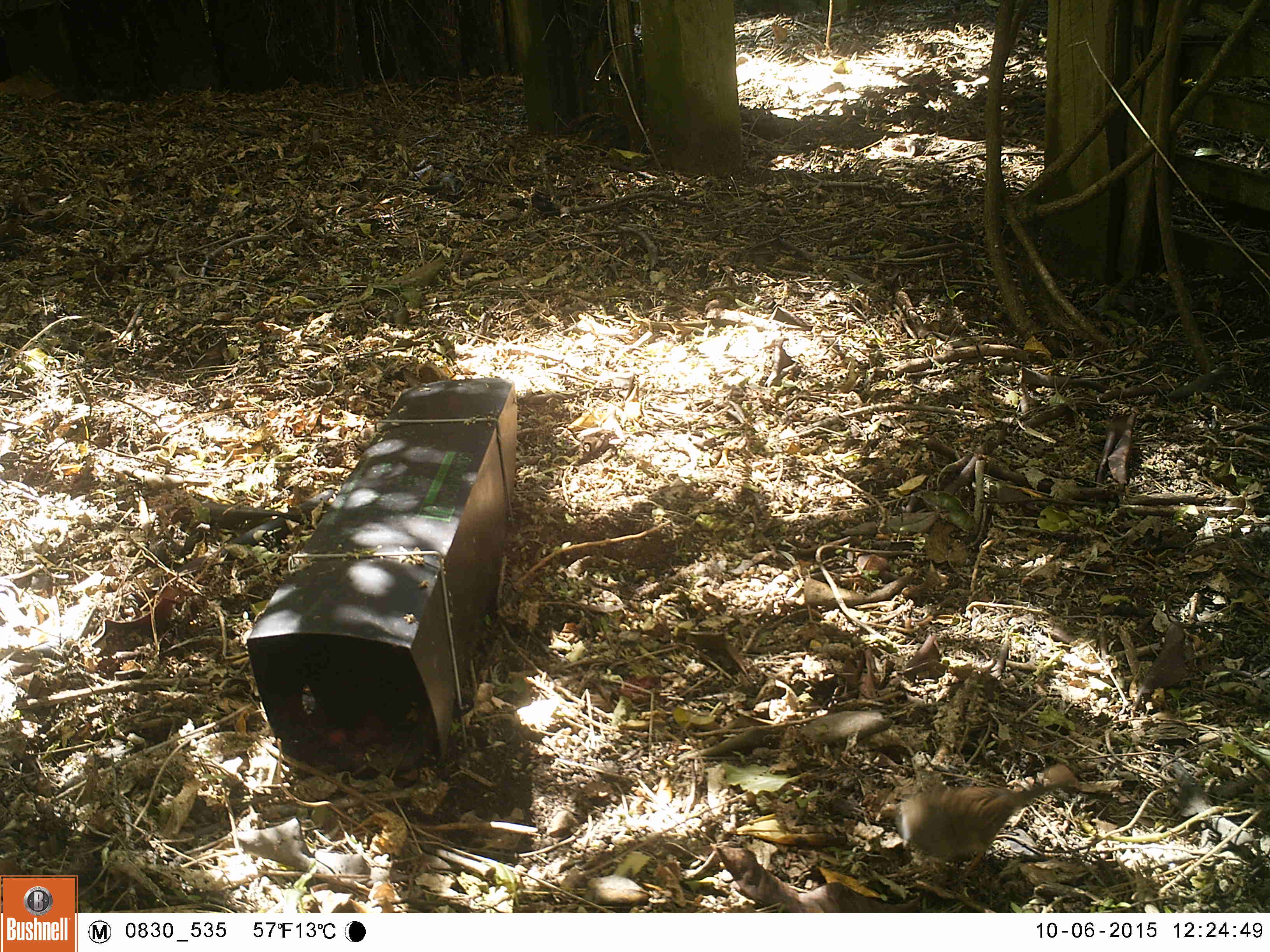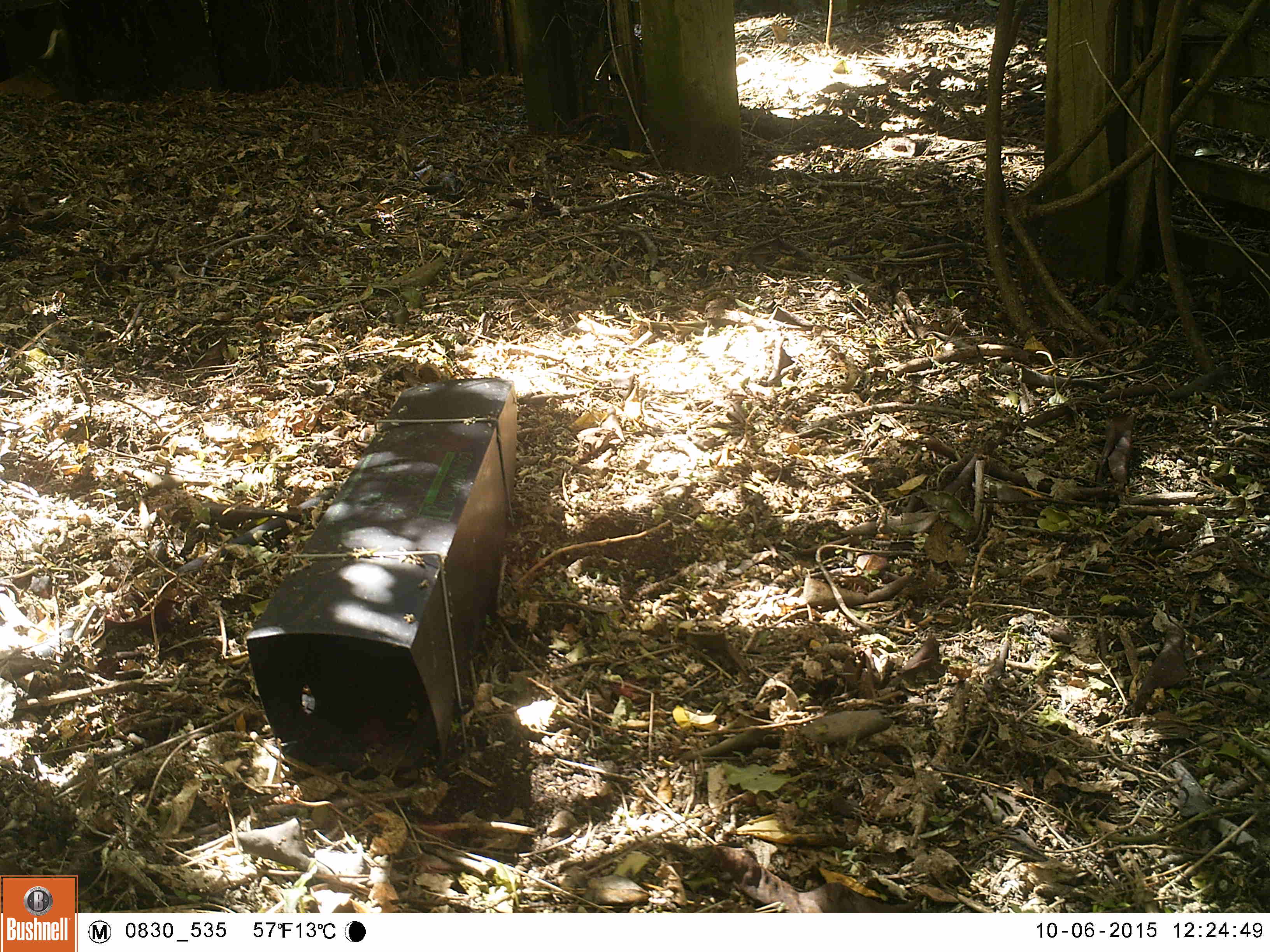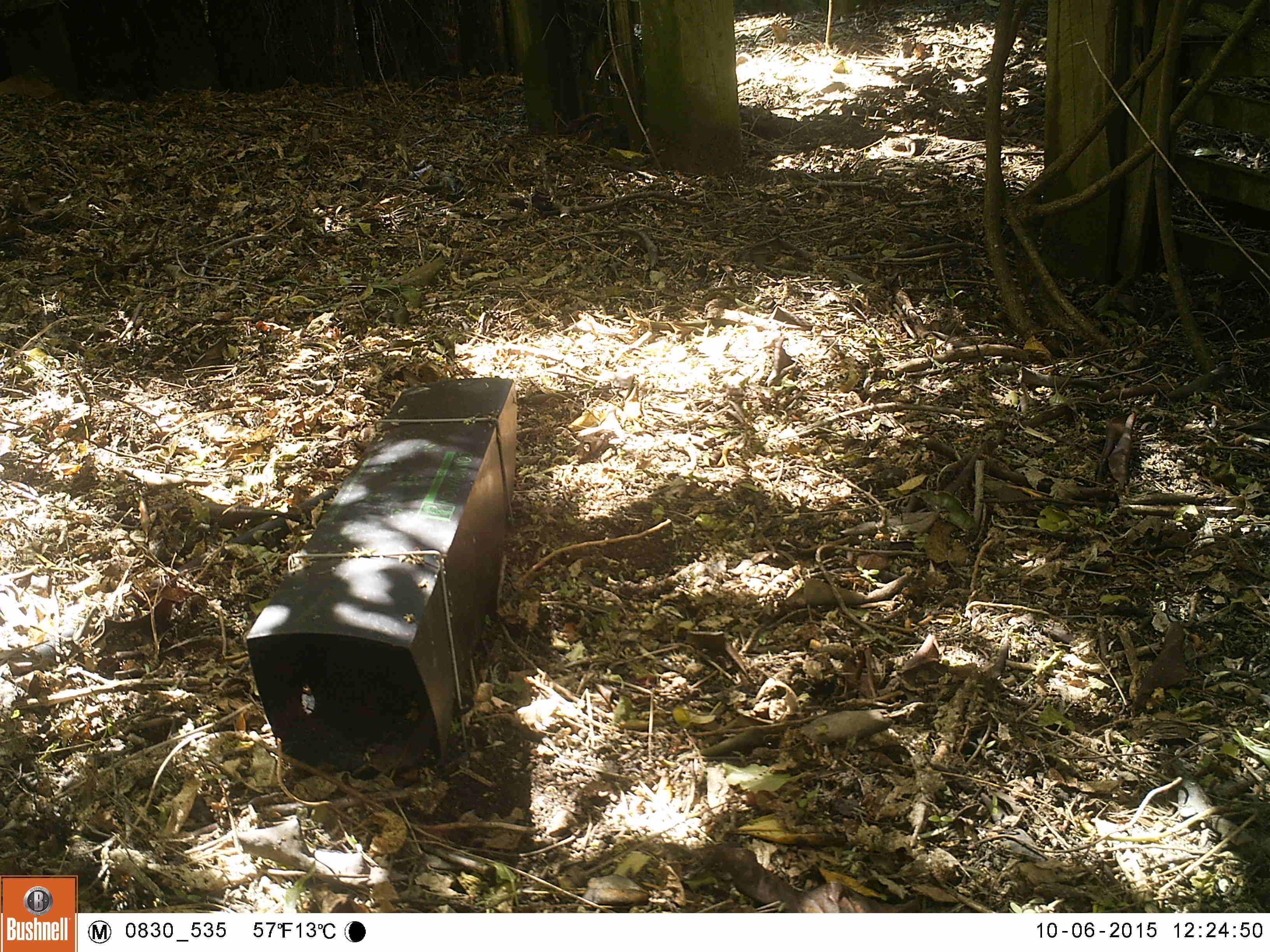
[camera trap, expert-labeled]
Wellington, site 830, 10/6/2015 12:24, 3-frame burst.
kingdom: Animalia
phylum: Chordata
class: Aves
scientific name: Aves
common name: bird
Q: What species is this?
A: Bird (Aves).